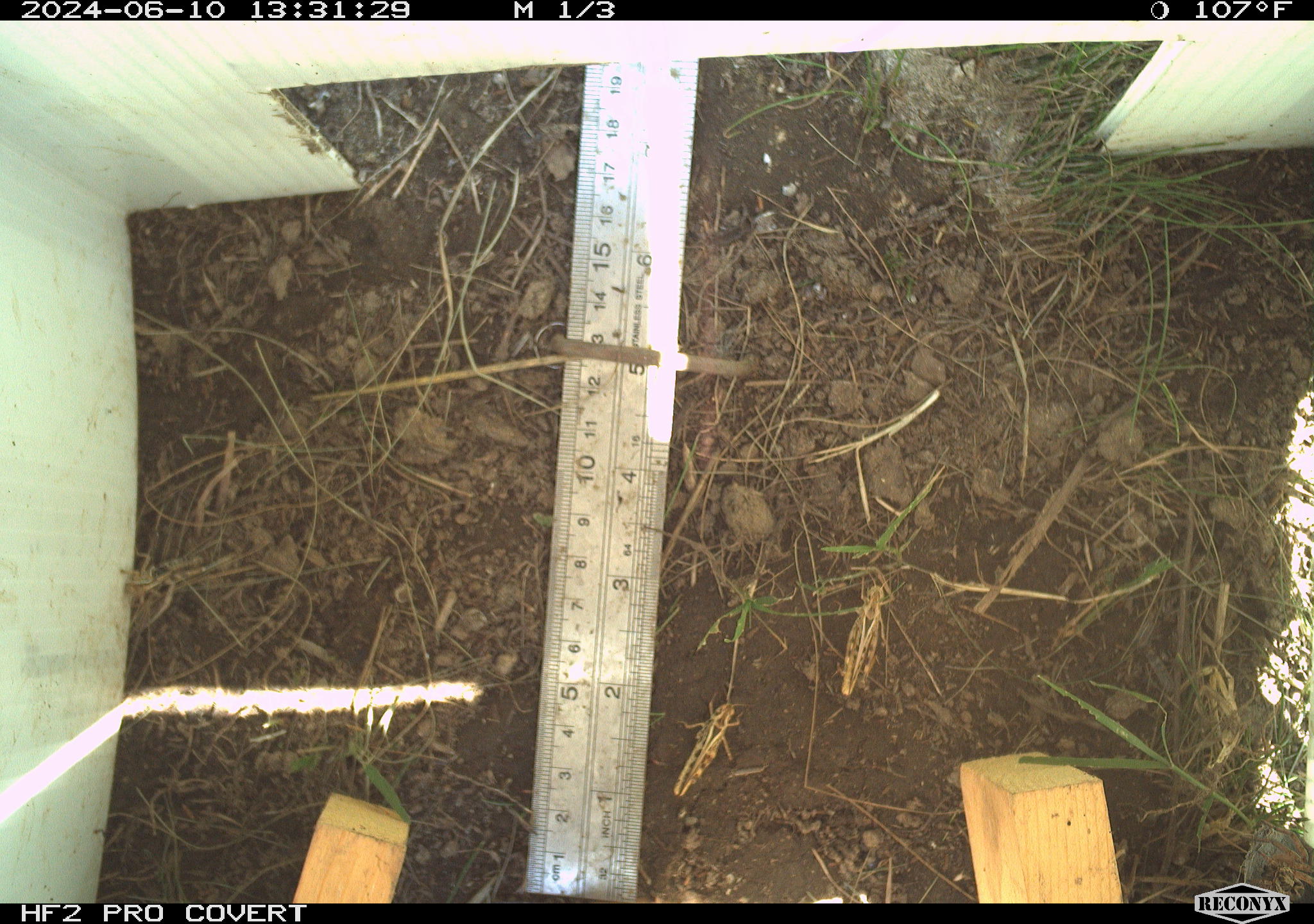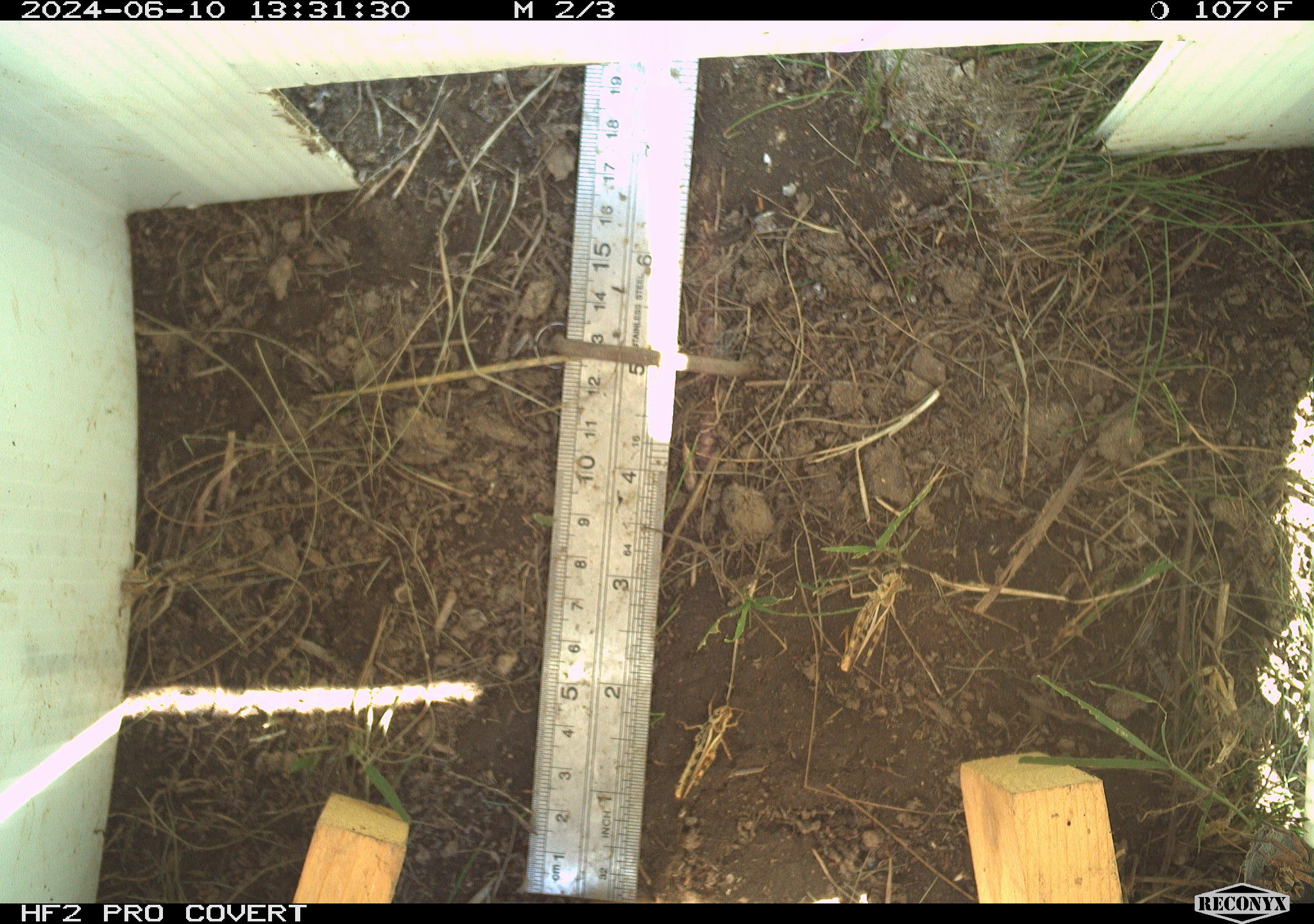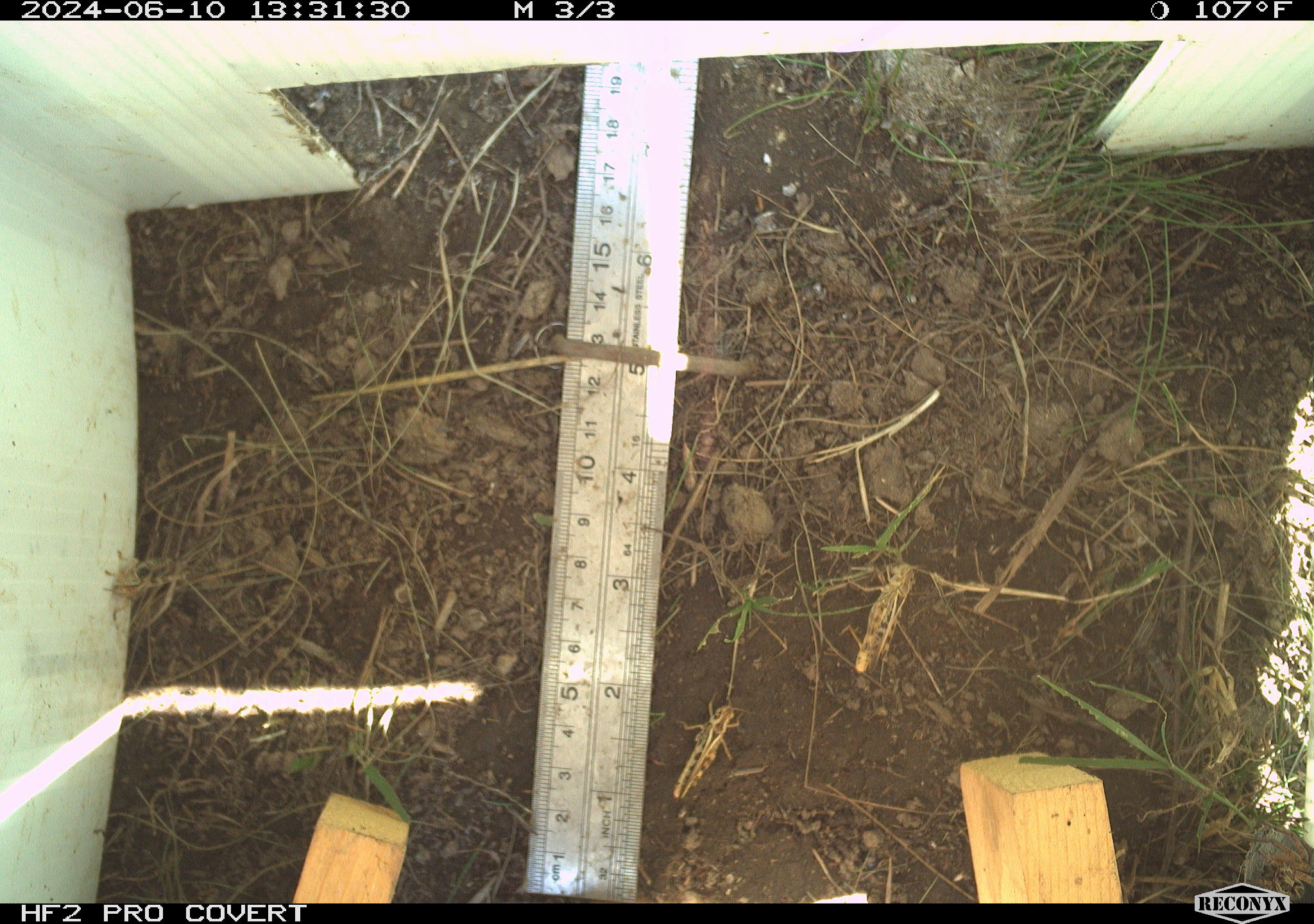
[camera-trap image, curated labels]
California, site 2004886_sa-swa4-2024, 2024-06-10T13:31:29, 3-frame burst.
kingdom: Animalia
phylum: Arthropoda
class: Insecta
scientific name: Insecta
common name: insect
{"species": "insect (Insecta)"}